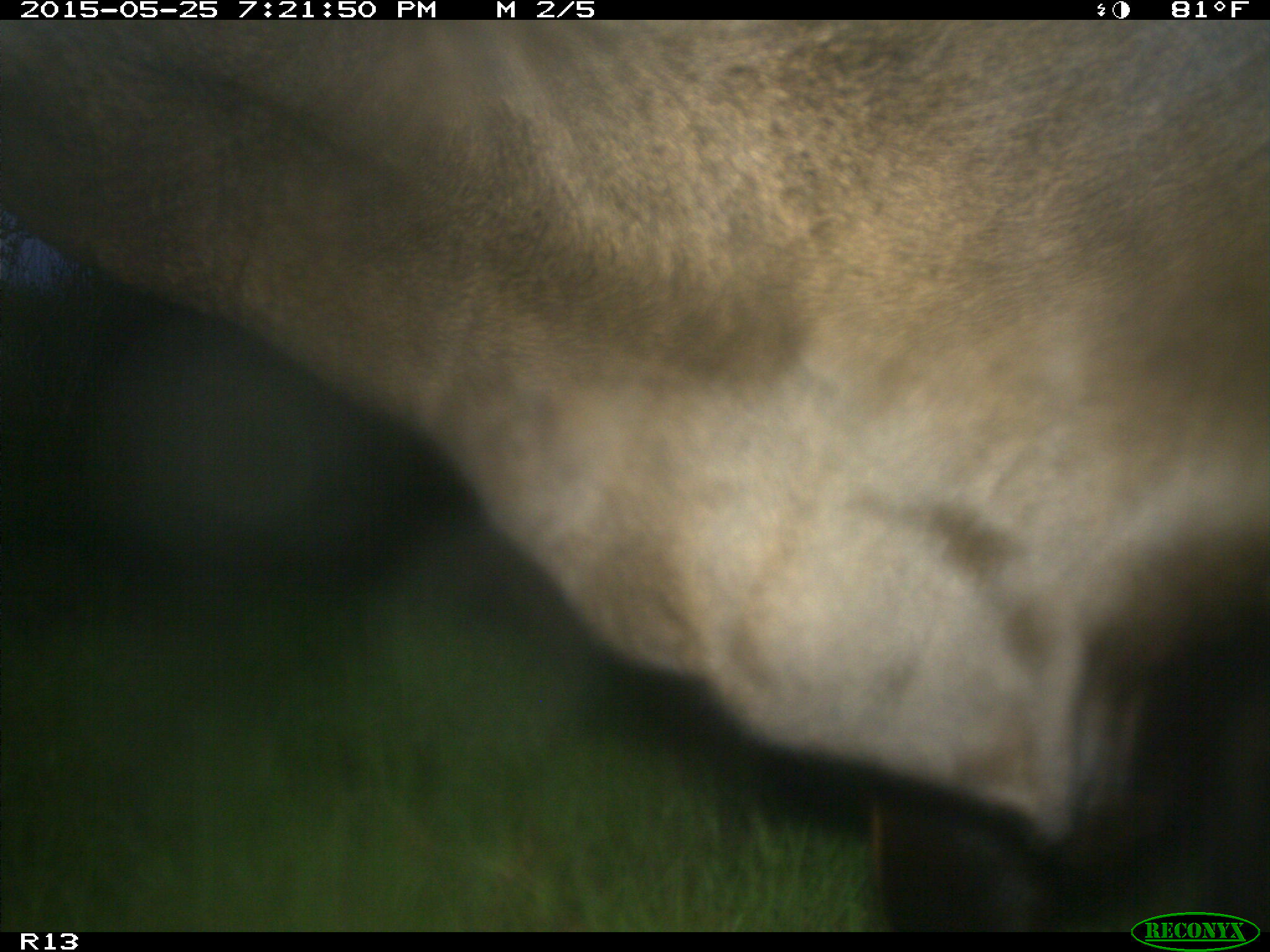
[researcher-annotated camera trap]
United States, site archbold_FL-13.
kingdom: Animalia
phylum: Chordata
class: Mammalia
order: Artiodactyla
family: Bovidae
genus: Bos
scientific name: Bos taurus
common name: domestic cow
Bos taurus (domestic cow).